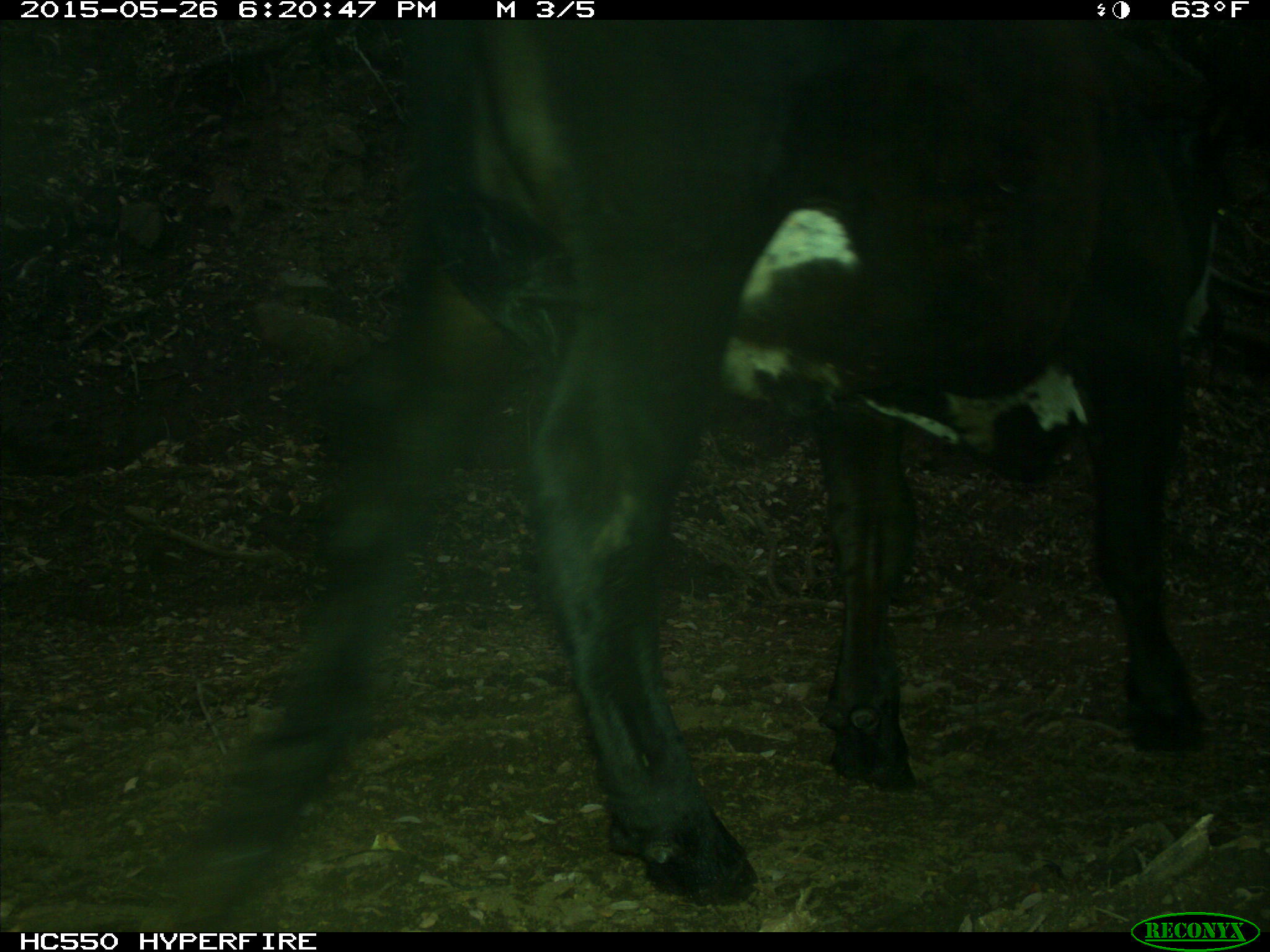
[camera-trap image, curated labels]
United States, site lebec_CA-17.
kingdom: Animalia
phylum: Chordata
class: Mammalia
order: Artiodactyla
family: Bovidae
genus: Bos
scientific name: Bos taurus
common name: domestic cow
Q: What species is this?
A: Bos taurus (domestic cow).